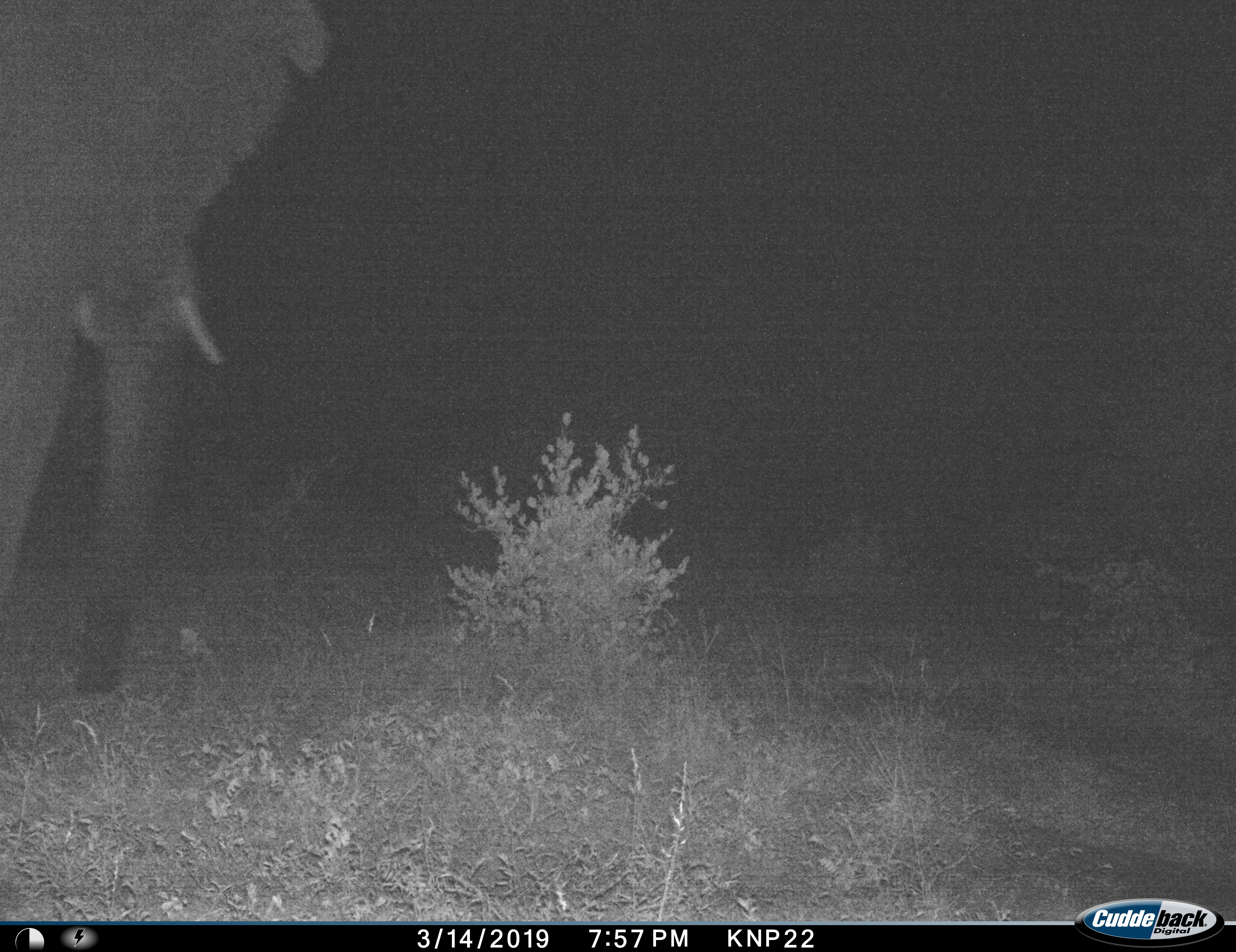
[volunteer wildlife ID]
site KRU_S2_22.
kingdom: Animalia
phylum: Chordata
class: Mammalia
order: Proboscidea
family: Elephantidae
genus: Loxodonta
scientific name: Loxodonta africana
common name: african bush elephant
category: elephant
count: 1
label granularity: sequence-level